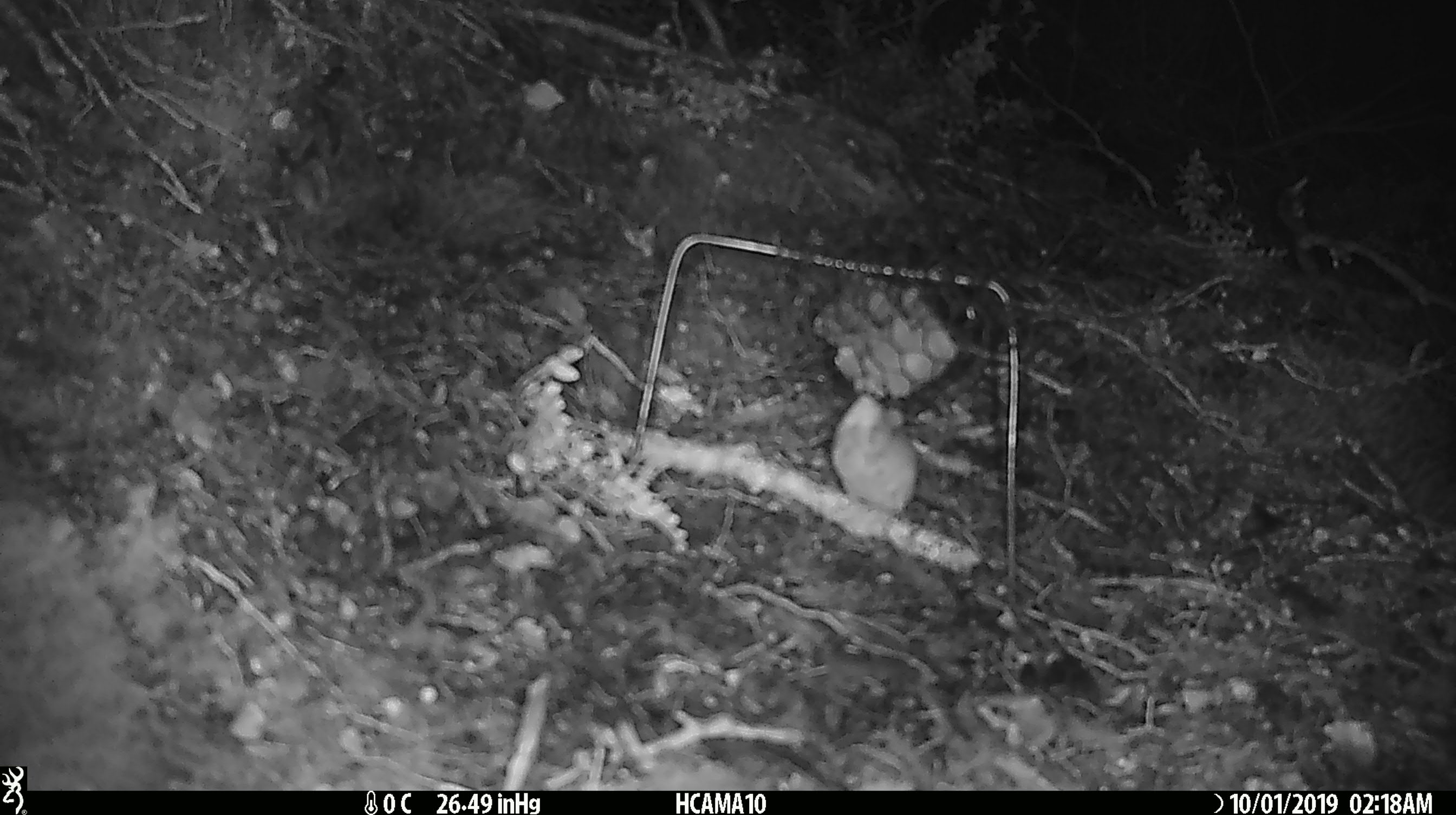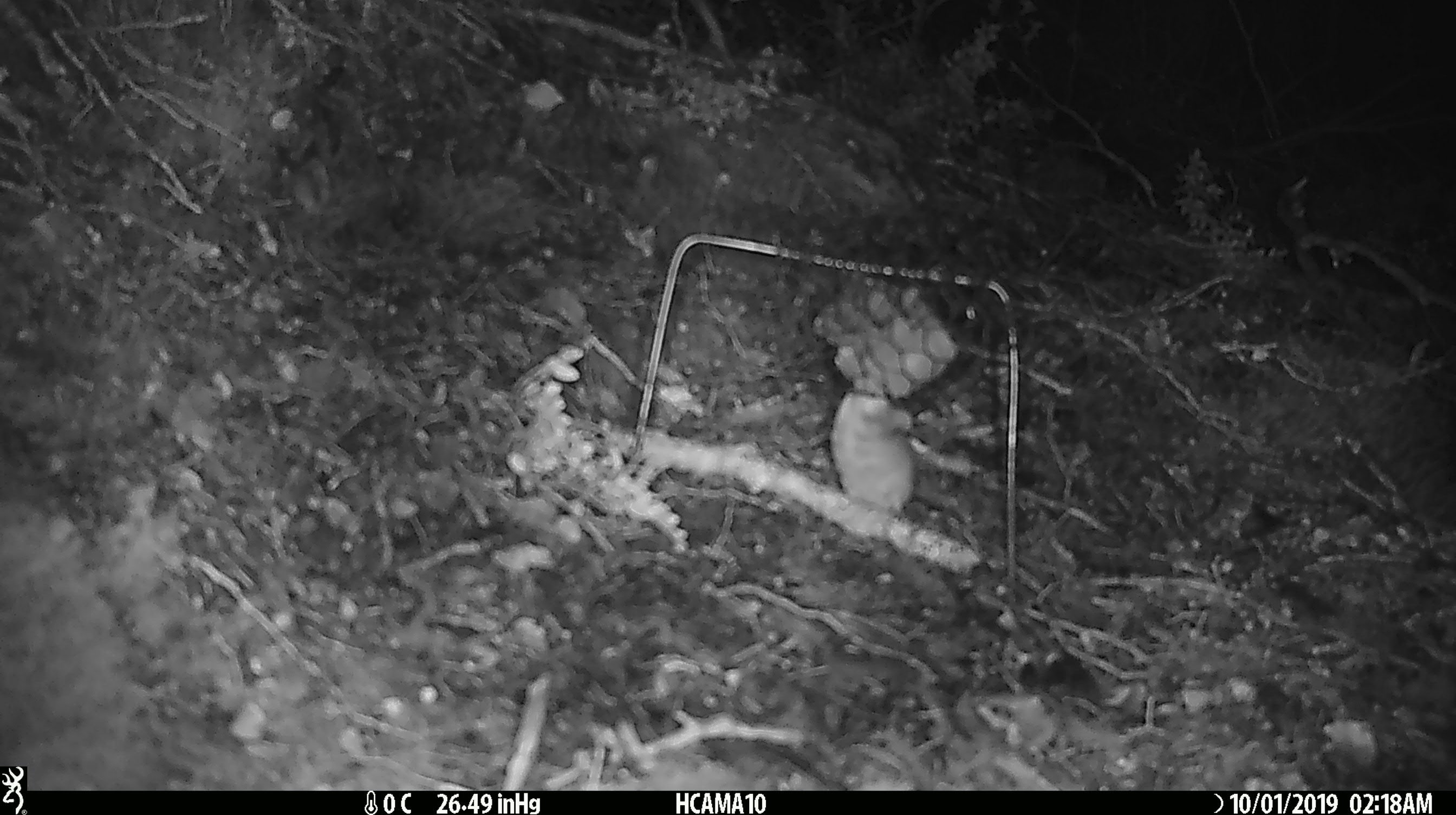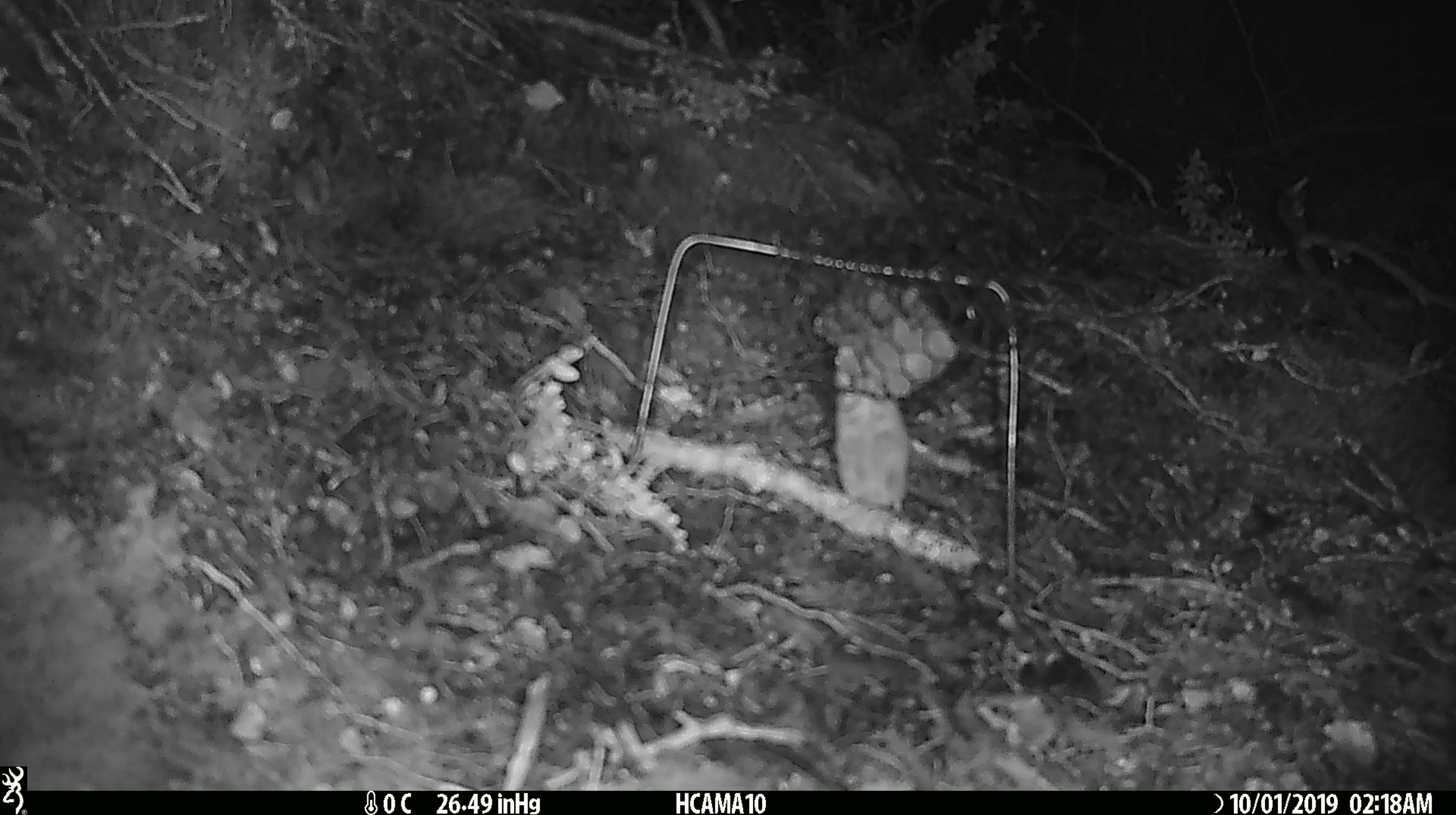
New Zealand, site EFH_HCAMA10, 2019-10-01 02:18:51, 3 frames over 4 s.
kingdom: Animalia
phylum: Chordata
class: Mammalia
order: Rodentia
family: Muridae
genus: Mus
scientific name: Mus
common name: mouse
Mouse (Mus).